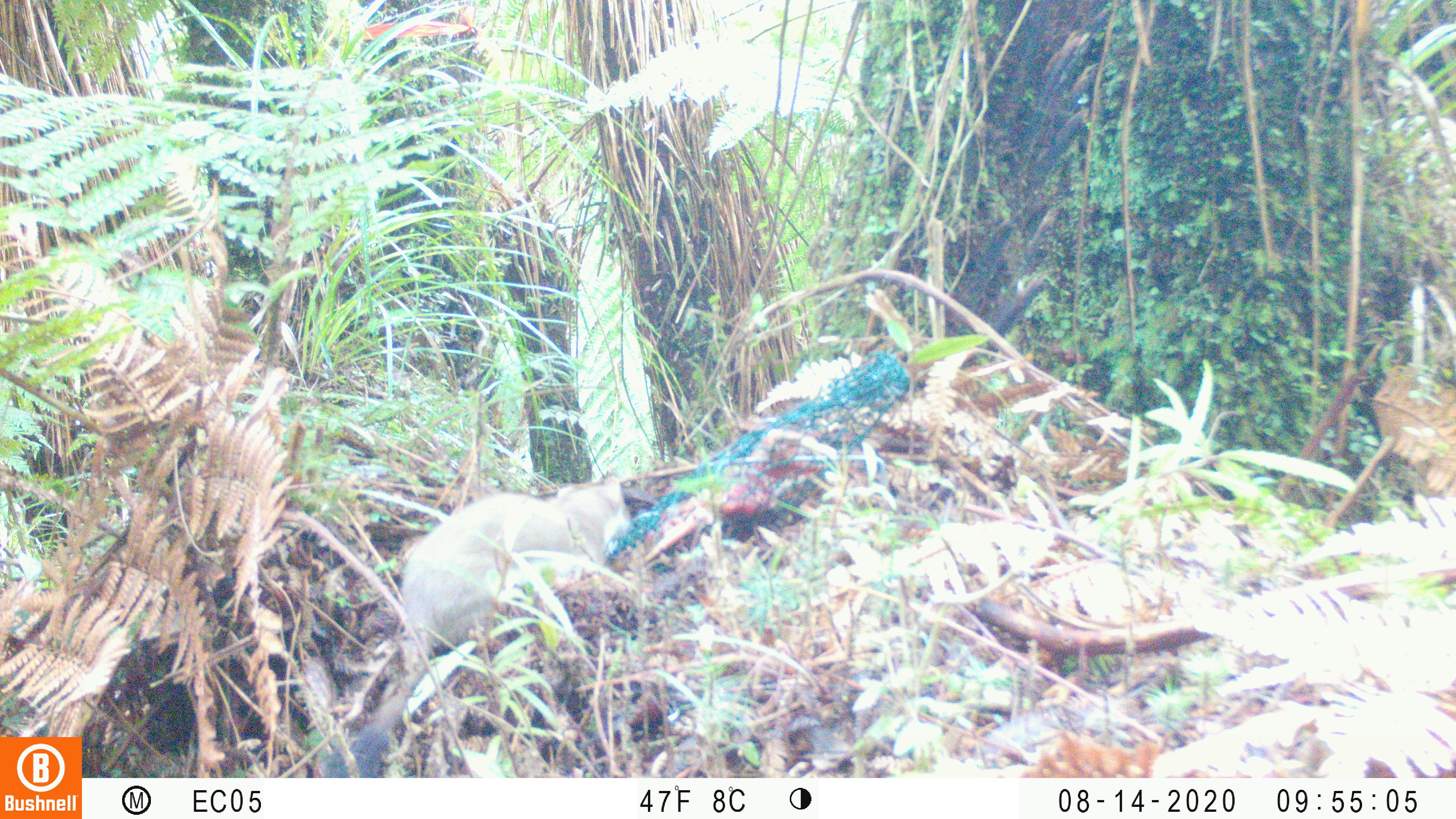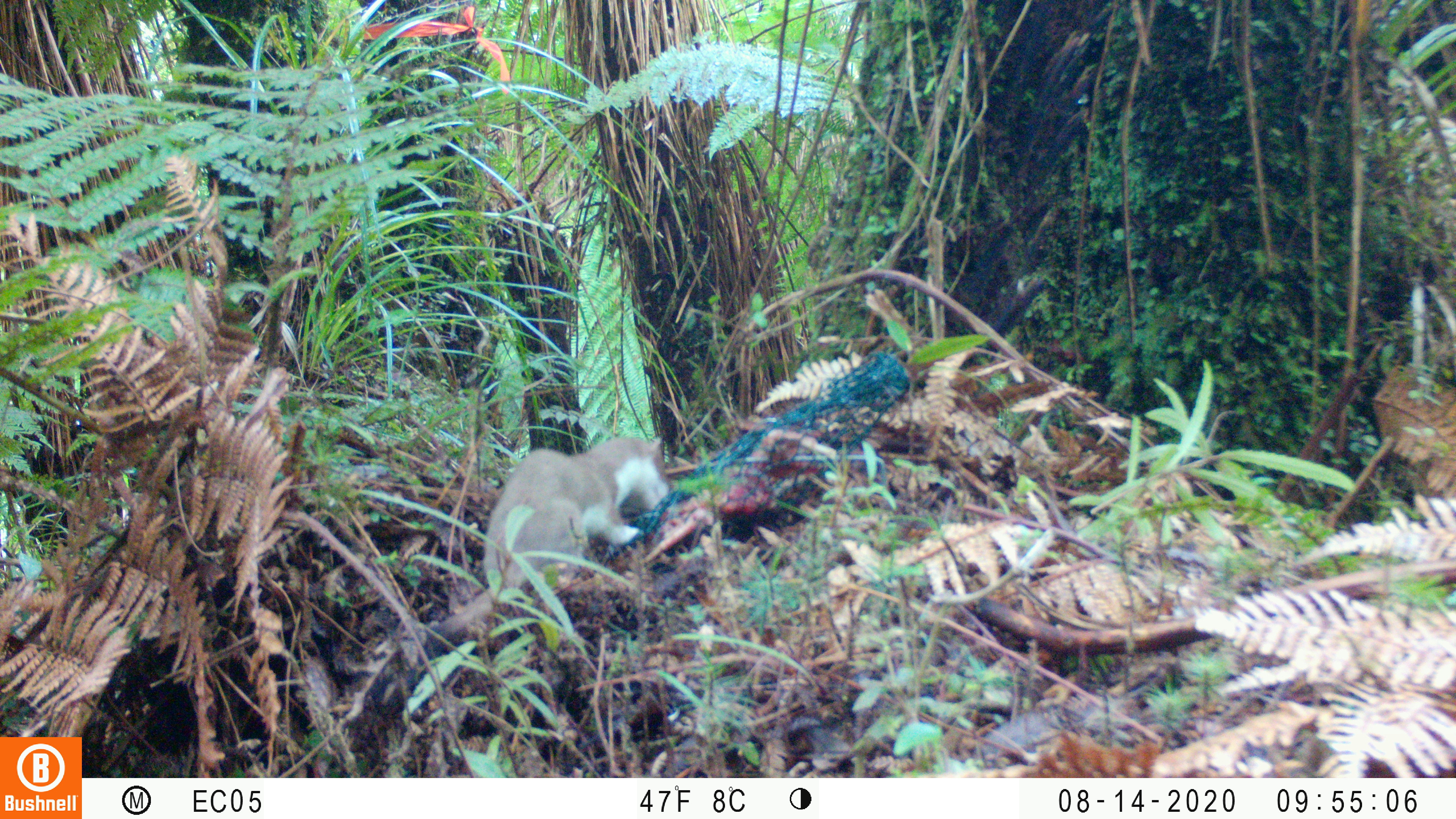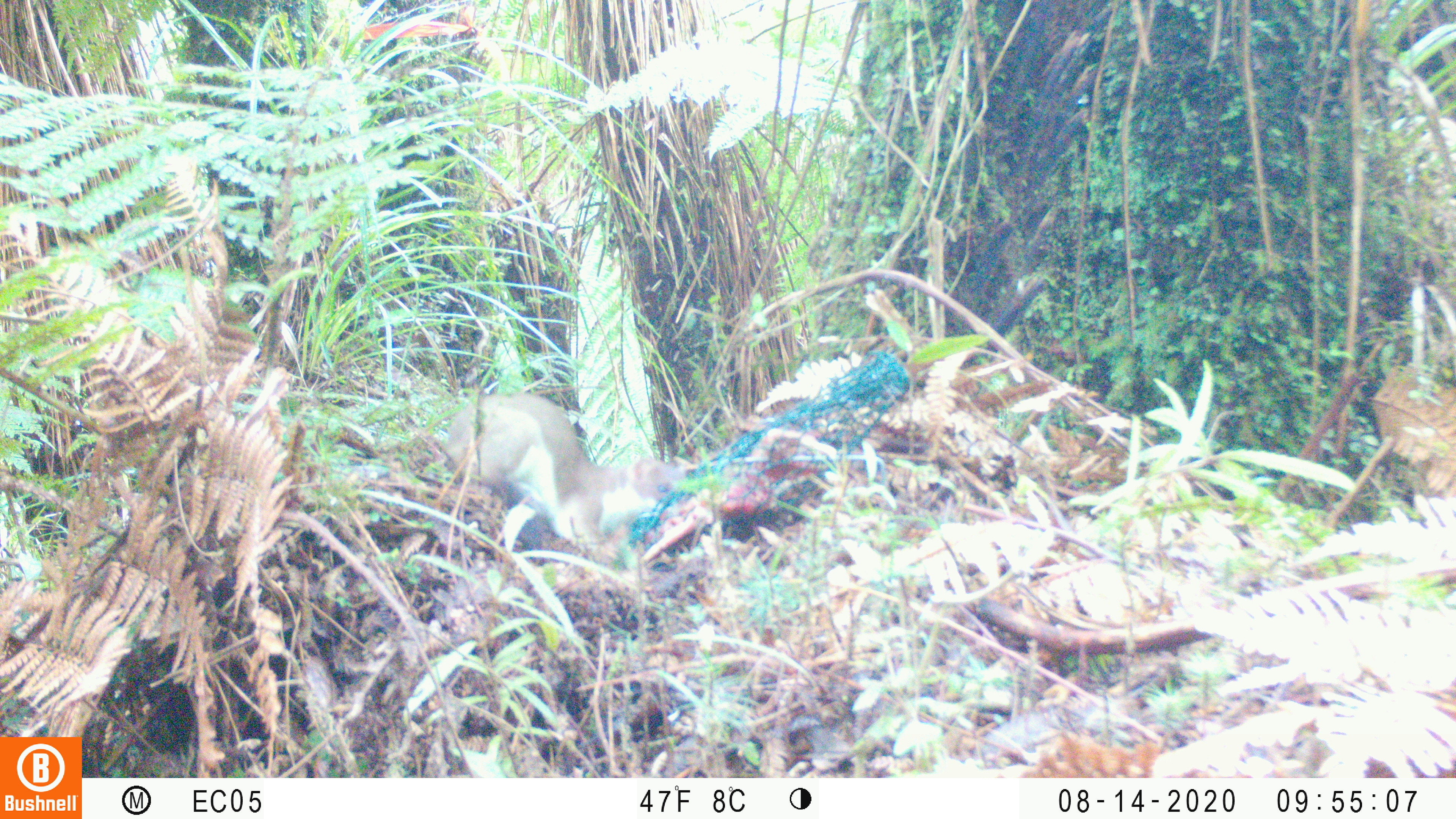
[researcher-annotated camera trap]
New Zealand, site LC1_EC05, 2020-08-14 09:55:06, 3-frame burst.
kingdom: Animalia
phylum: Chordata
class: Mammalia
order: Carnivora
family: Mustelidae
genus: Mustela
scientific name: Mustela erminea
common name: stoat